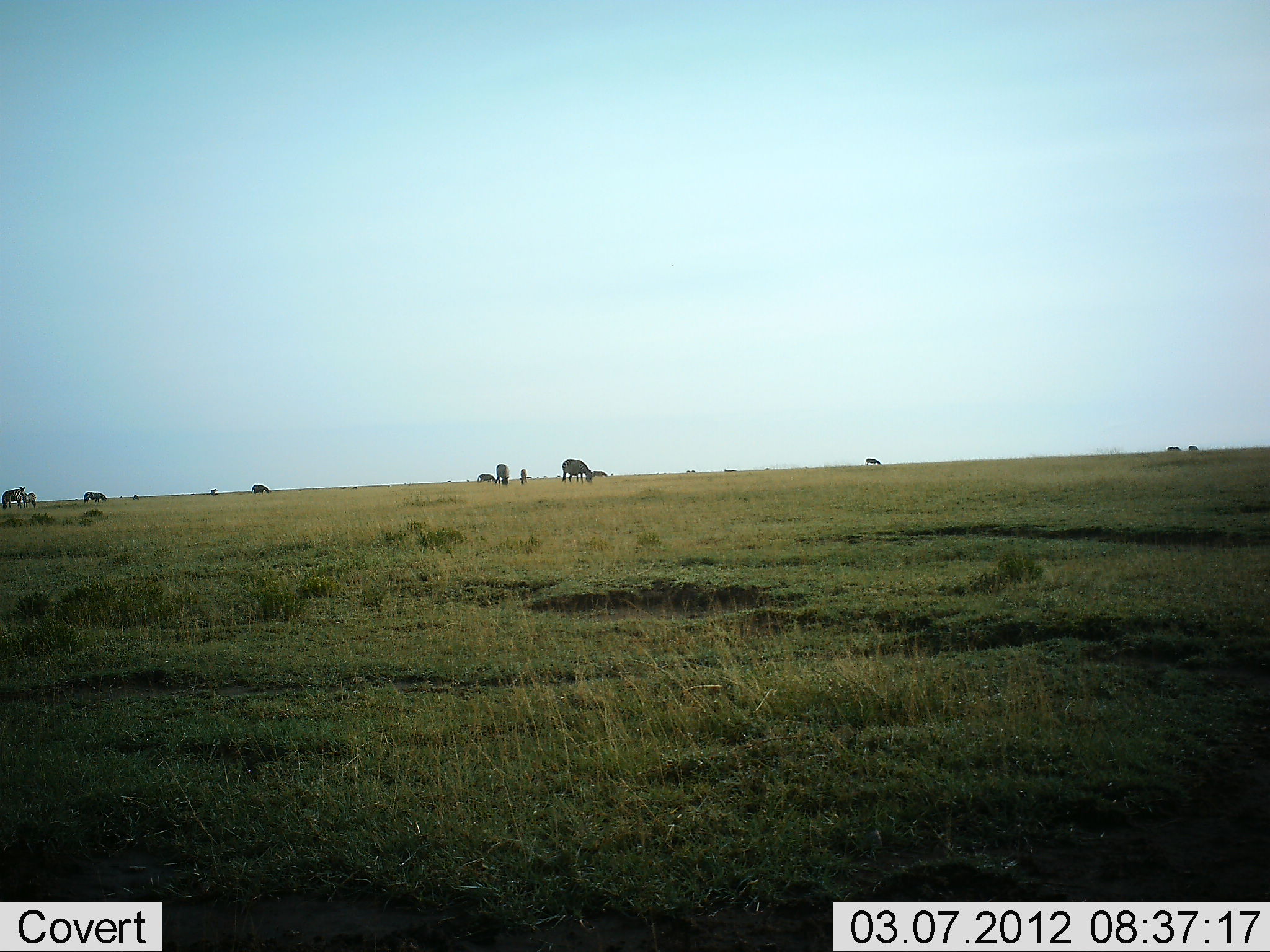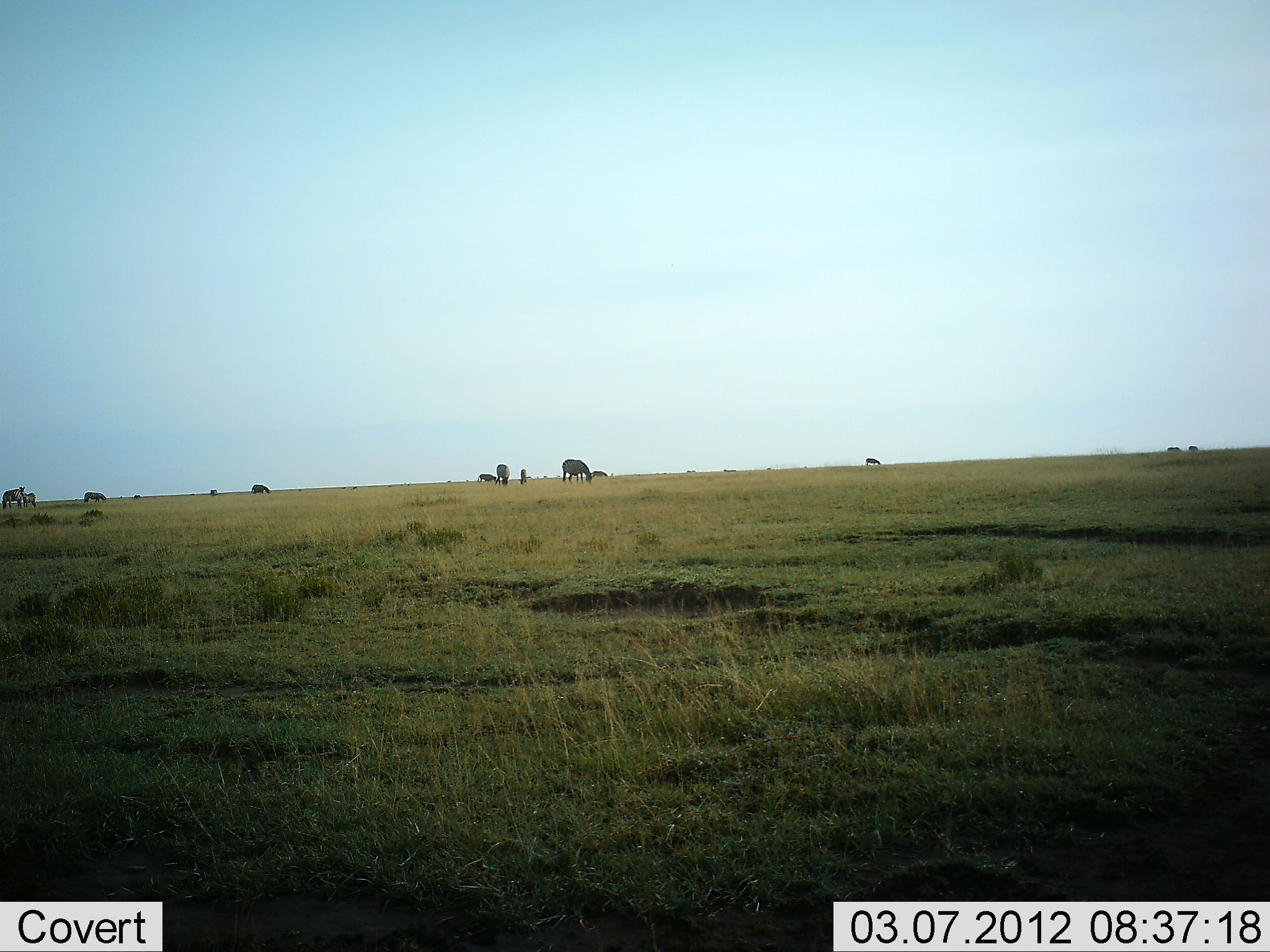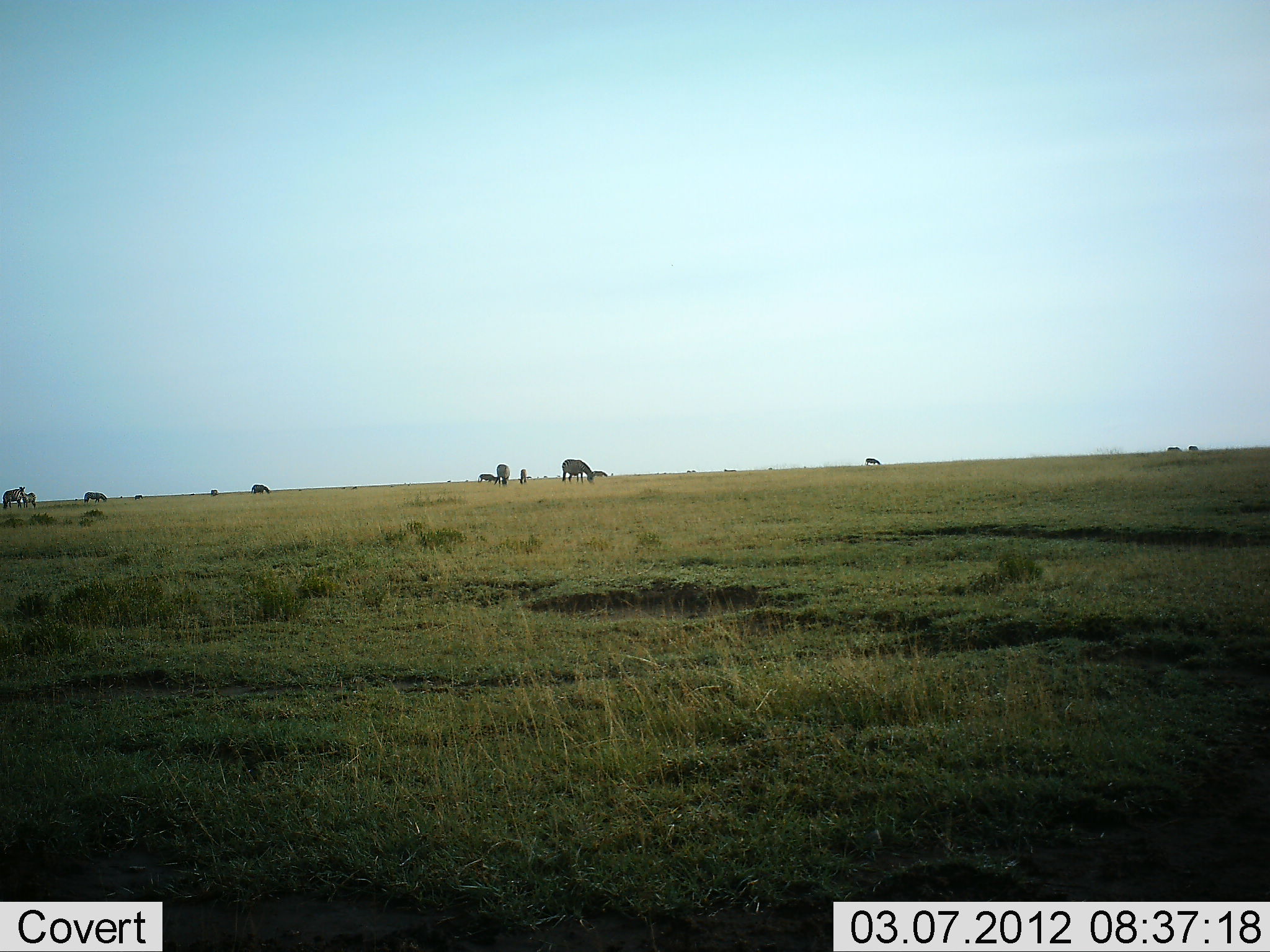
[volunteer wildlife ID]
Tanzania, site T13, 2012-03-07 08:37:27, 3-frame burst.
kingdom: Animalia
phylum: Chordata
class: Mammalia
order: Perissodactyla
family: Equidae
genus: Equus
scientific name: Equus quagga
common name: plains zebra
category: zebra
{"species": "zebra (plains zebra) (Equus quagga)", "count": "11-50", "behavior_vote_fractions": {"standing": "38%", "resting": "0%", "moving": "8%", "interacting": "0%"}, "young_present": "0%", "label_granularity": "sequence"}